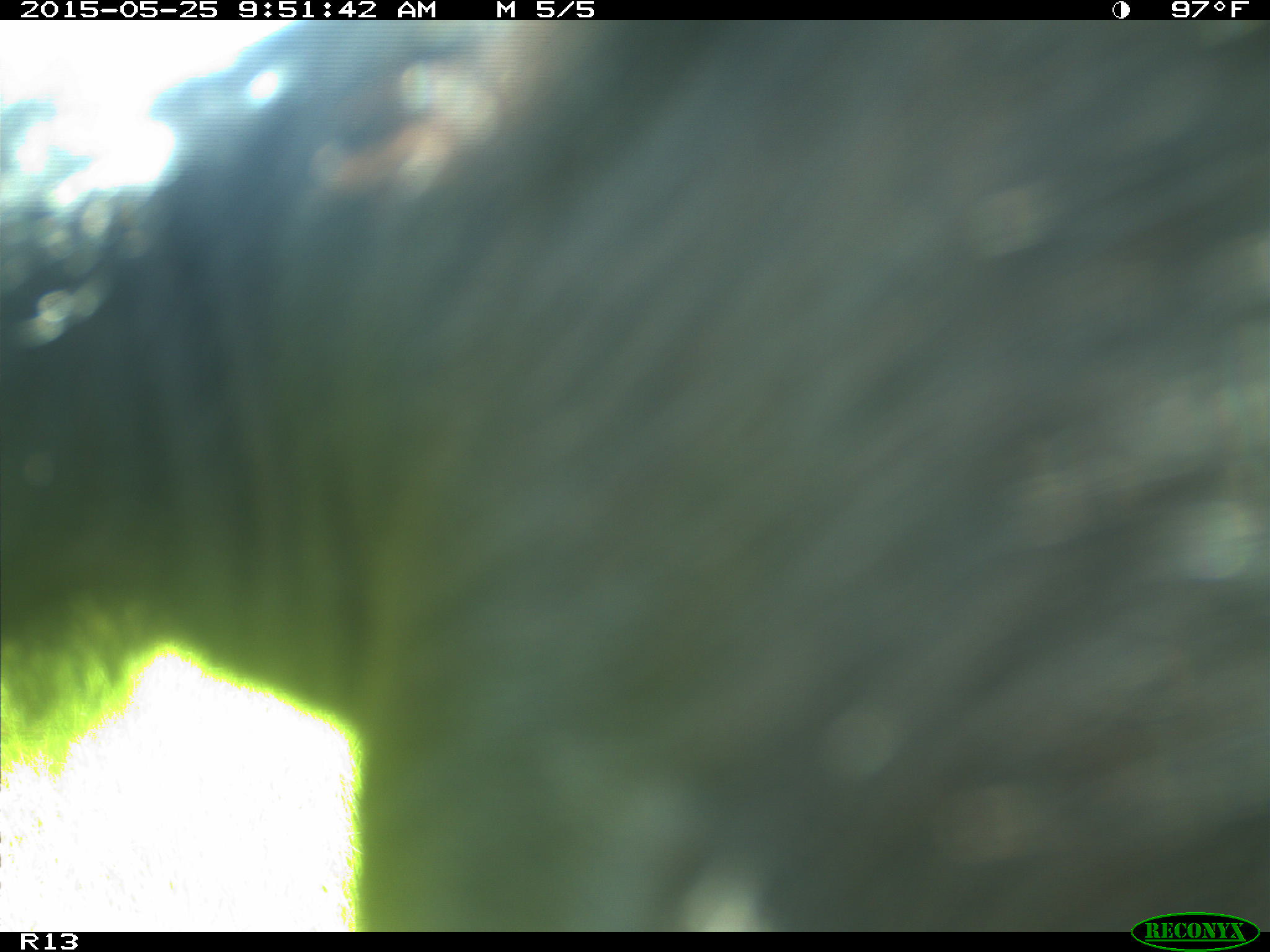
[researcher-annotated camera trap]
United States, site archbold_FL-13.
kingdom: Animalia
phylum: Chordata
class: Mammalia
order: Artiodactyla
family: Bovidae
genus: Bos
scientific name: Bos taurus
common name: domestic cow